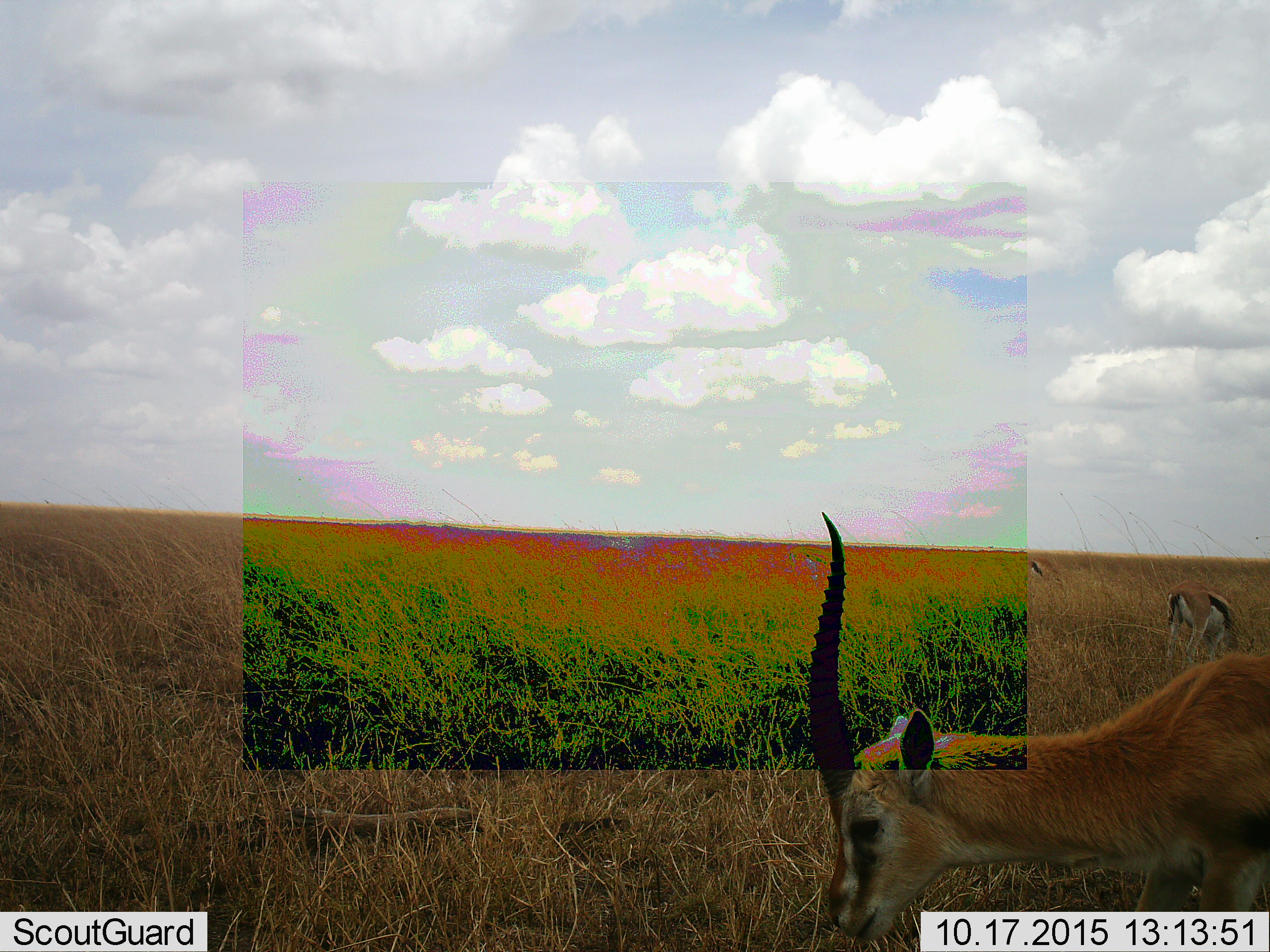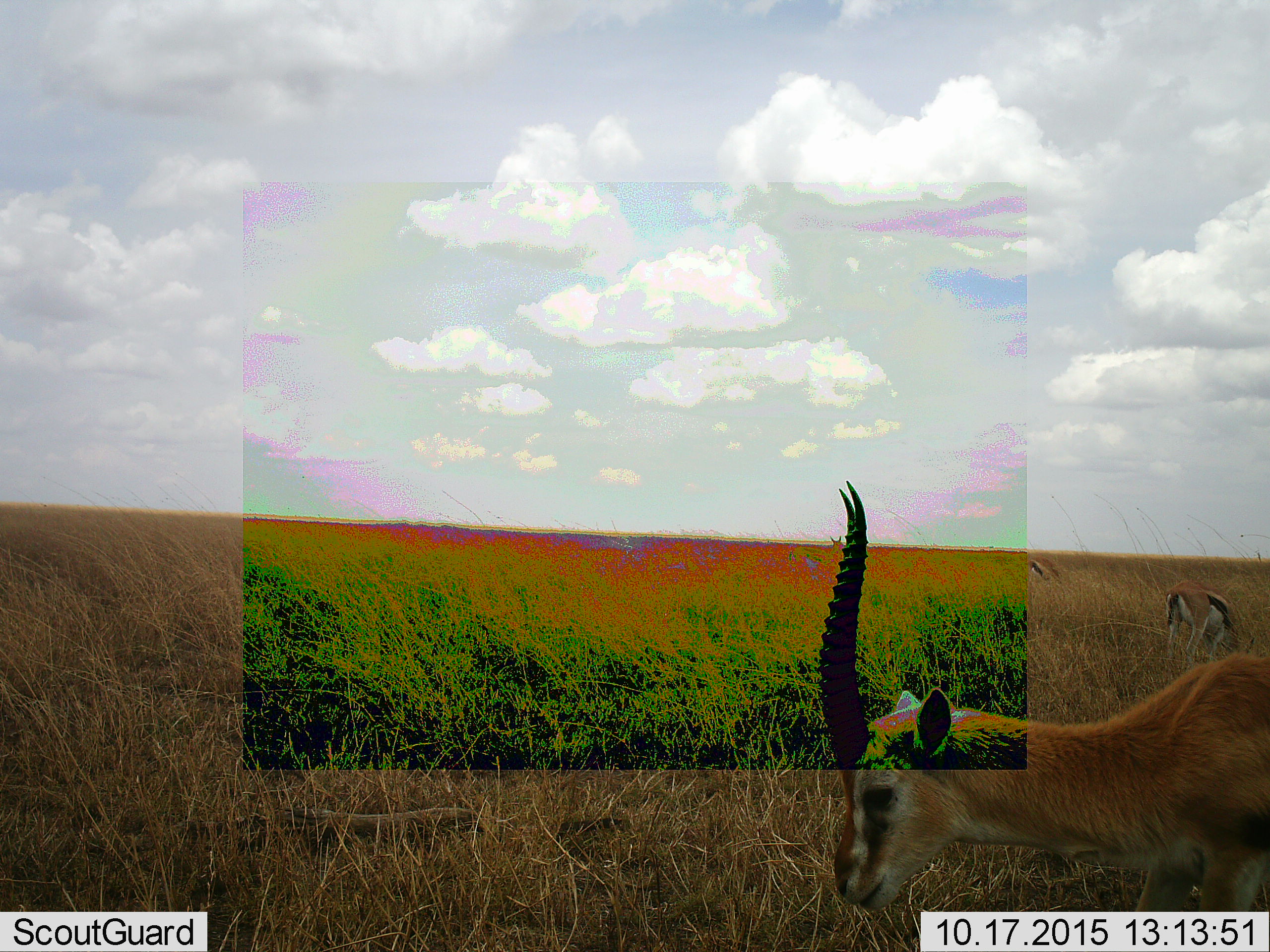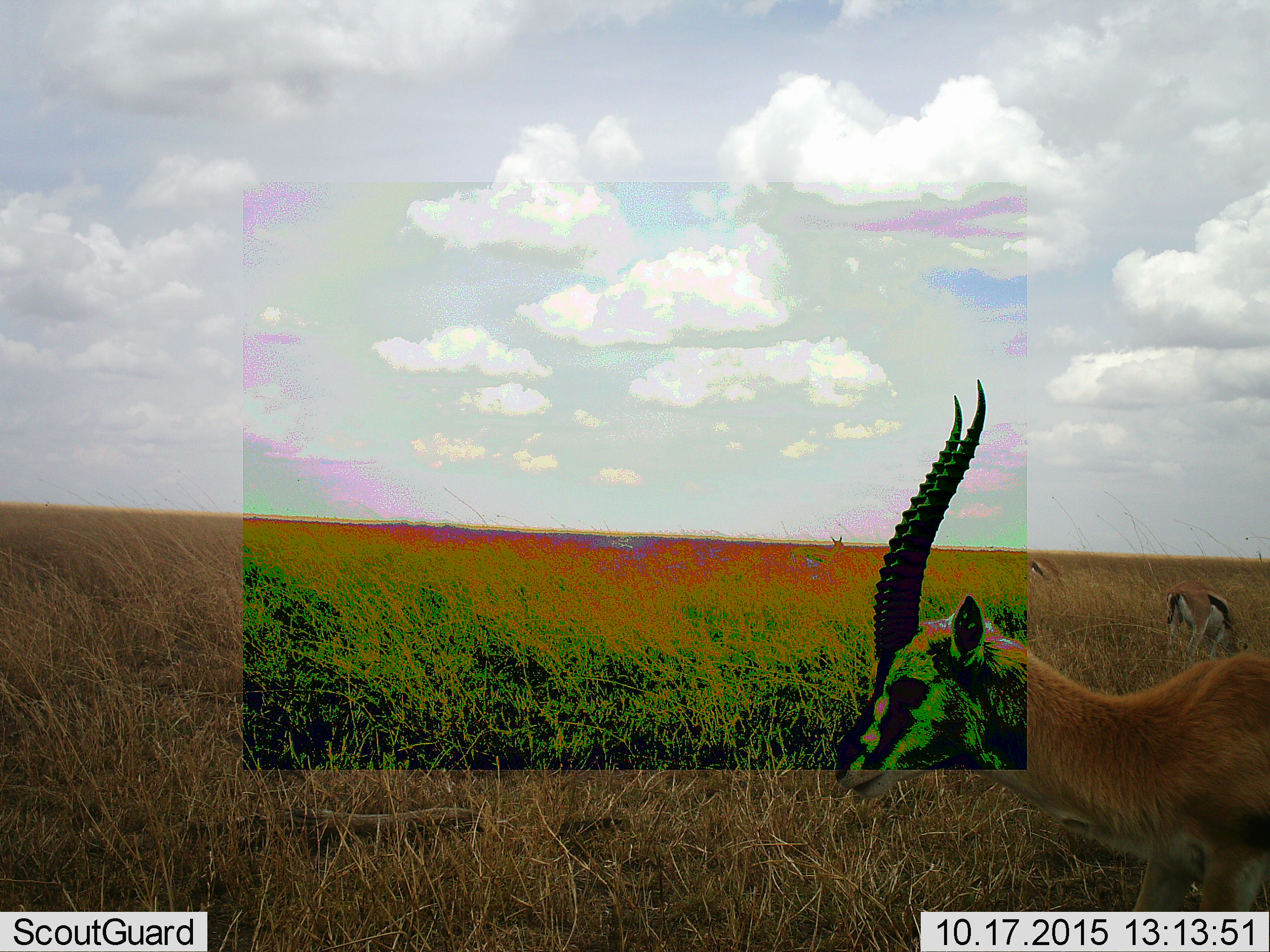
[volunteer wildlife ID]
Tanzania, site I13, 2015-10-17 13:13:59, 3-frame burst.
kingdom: Animalia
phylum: Chordata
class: Mammalia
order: Artiodactyla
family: Bovidae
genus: Eudorcas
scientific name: Eudorcas thomsonii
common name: thomson's gazelle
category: gazellethomsons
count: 3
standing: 50%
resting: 0%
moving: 0%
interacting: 0%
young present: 0%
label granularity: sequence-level